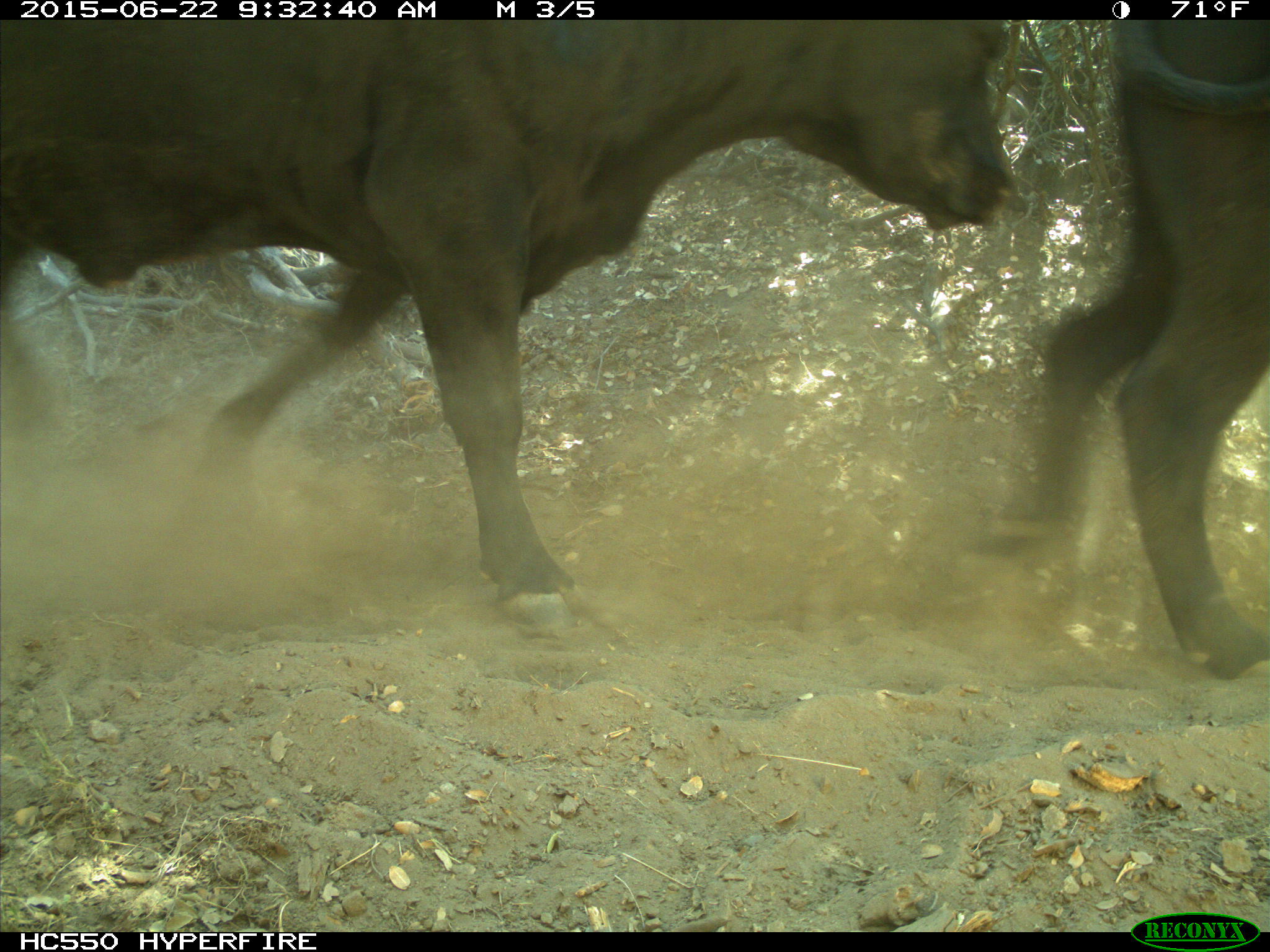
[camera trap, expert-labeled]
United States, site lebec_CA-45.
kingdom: Animalia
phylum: Chordata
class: Mammalia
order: Artiodactyla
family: Bovidae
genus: Bos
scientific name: Bos taurus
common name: domestic cow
Bos taurus (domestic cow).